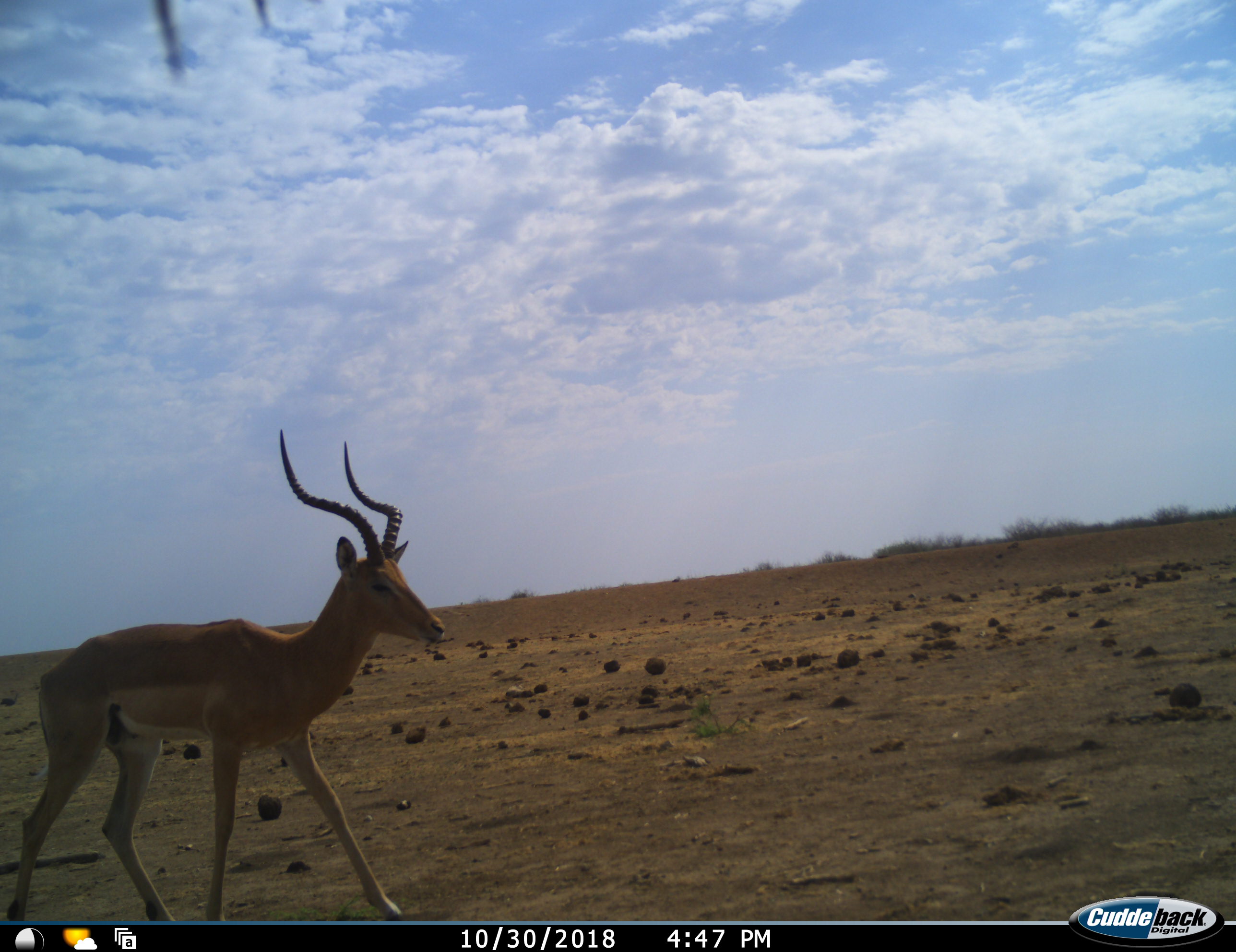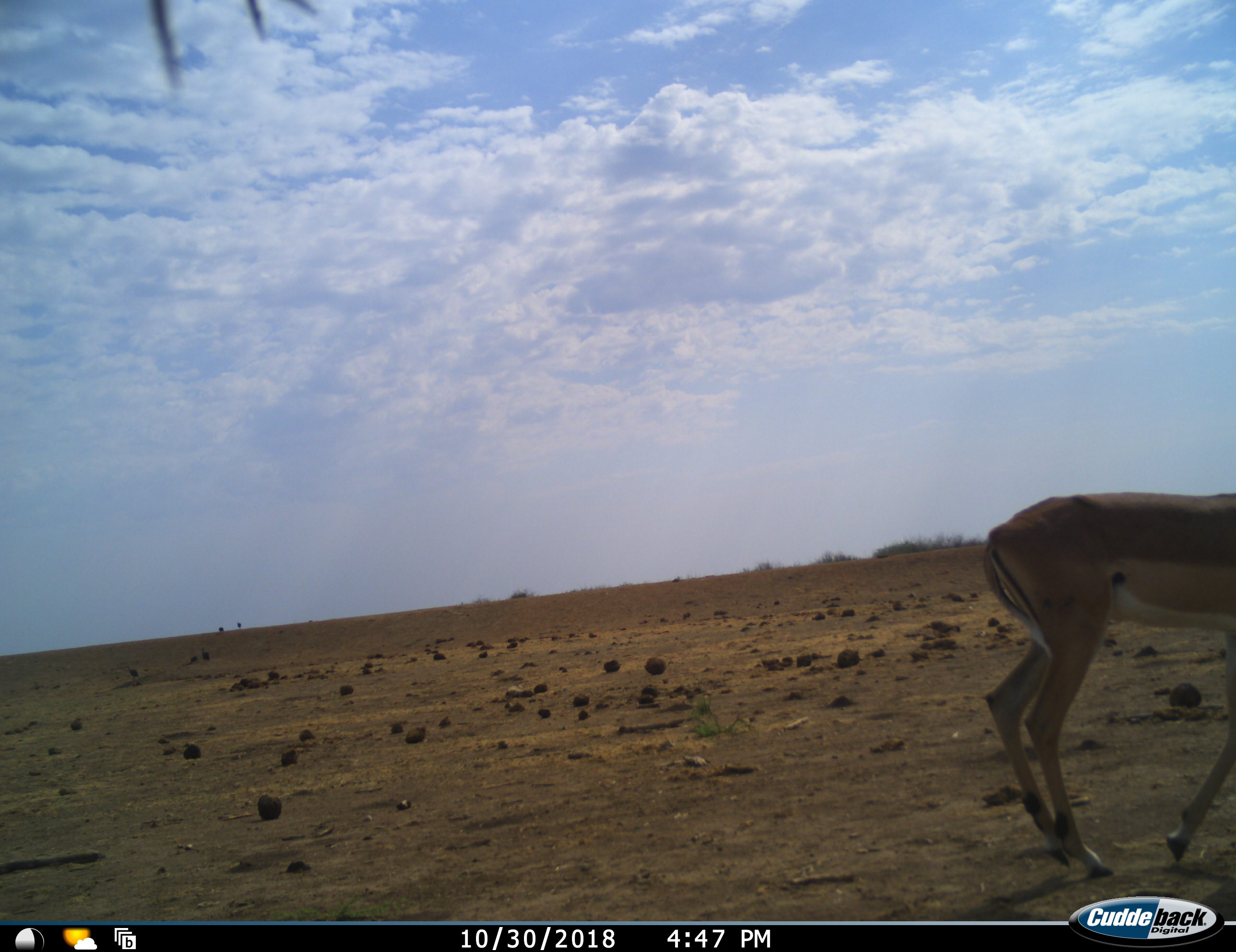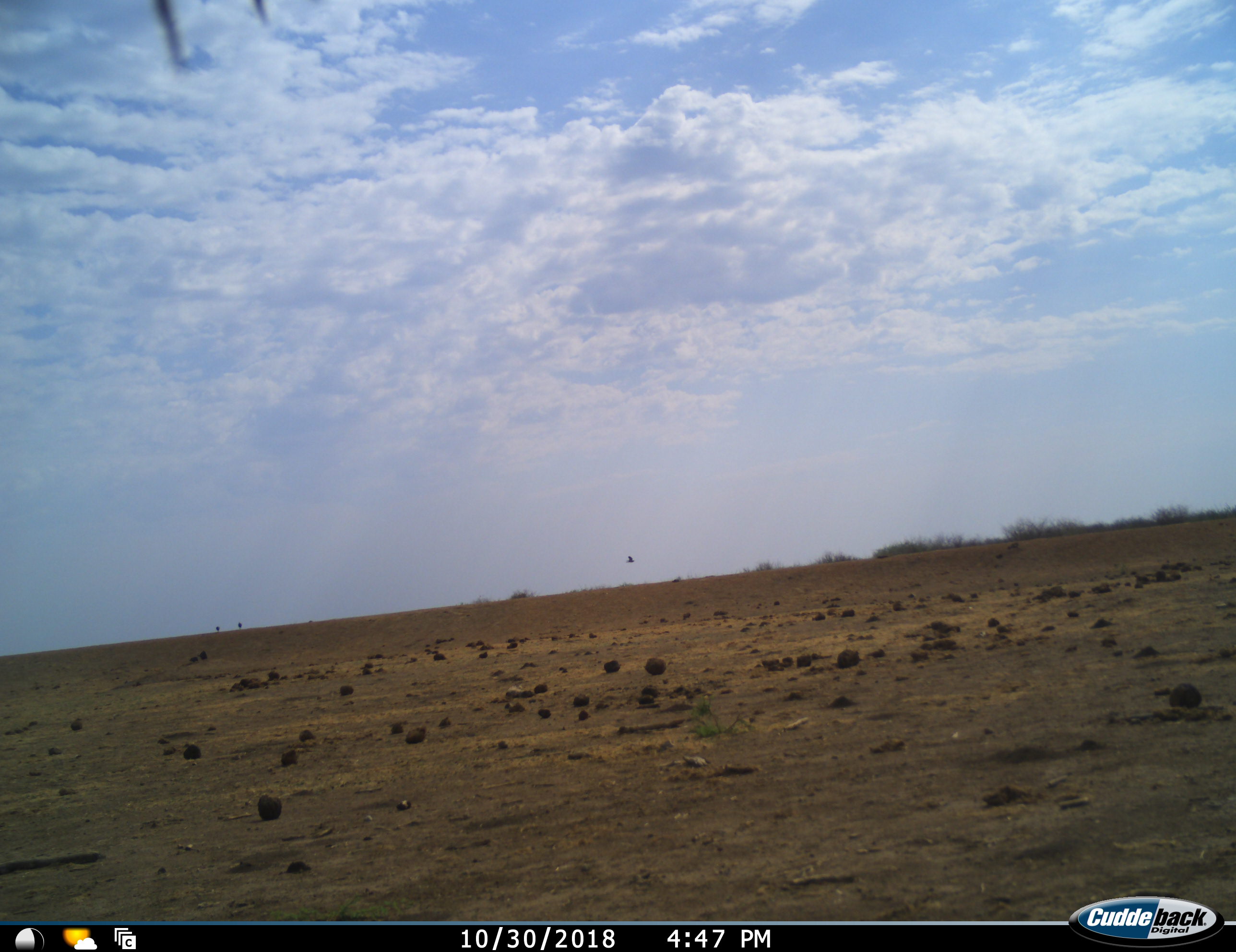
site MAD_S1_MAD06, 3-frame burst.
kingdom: Animalia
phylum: Chordata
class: Mammalia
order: Artiodactyla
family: Bovidae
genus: Aepyceros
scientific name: Aepyceros melampus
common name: impala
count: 1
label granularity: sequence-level